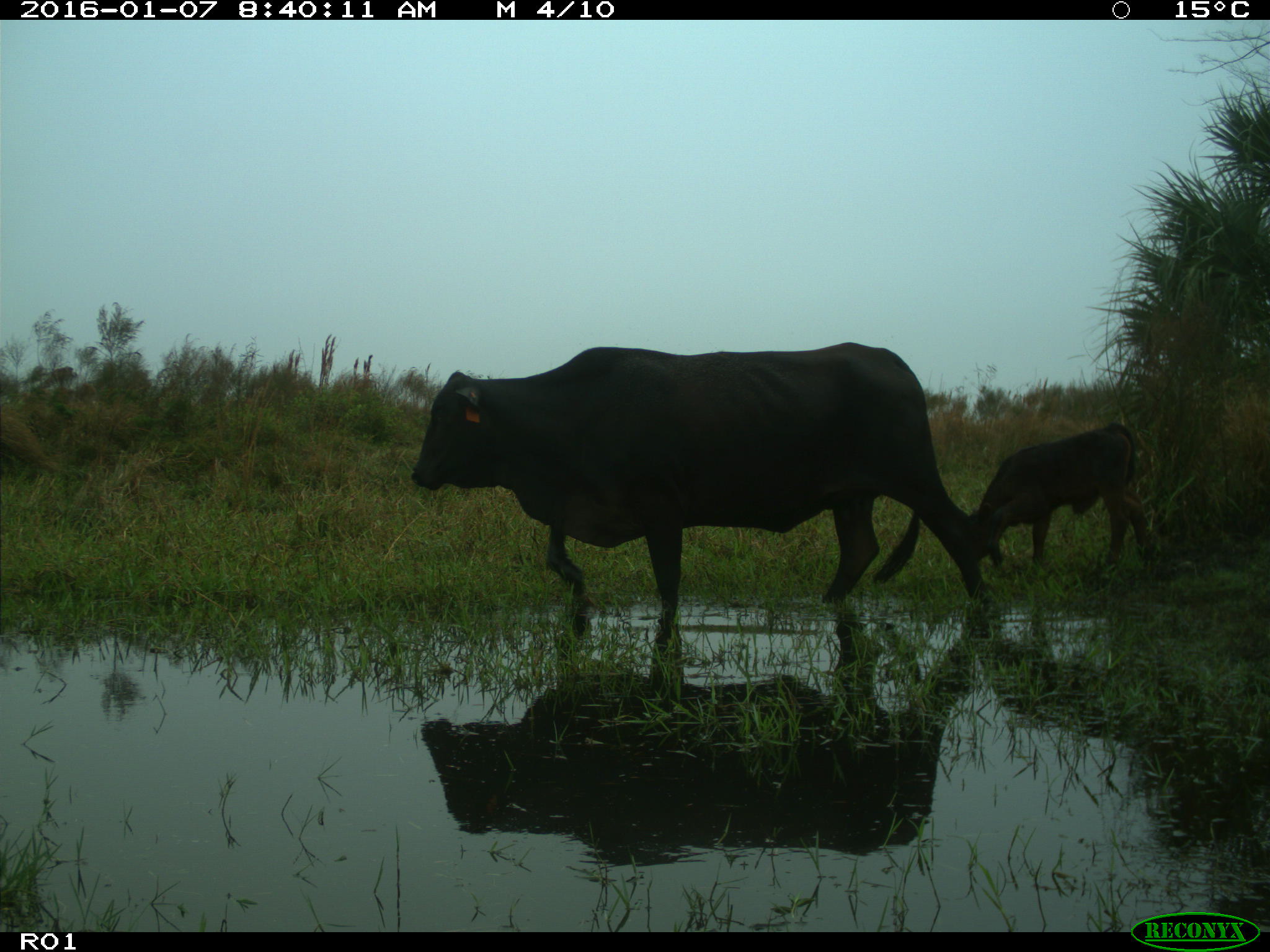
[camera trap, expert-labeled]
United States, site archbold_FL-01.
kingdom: Animalia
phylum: Chordata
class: Mammalia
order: Artiodactyla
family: Bovidae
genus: Bos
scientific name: Bos taurus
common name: domestic cow